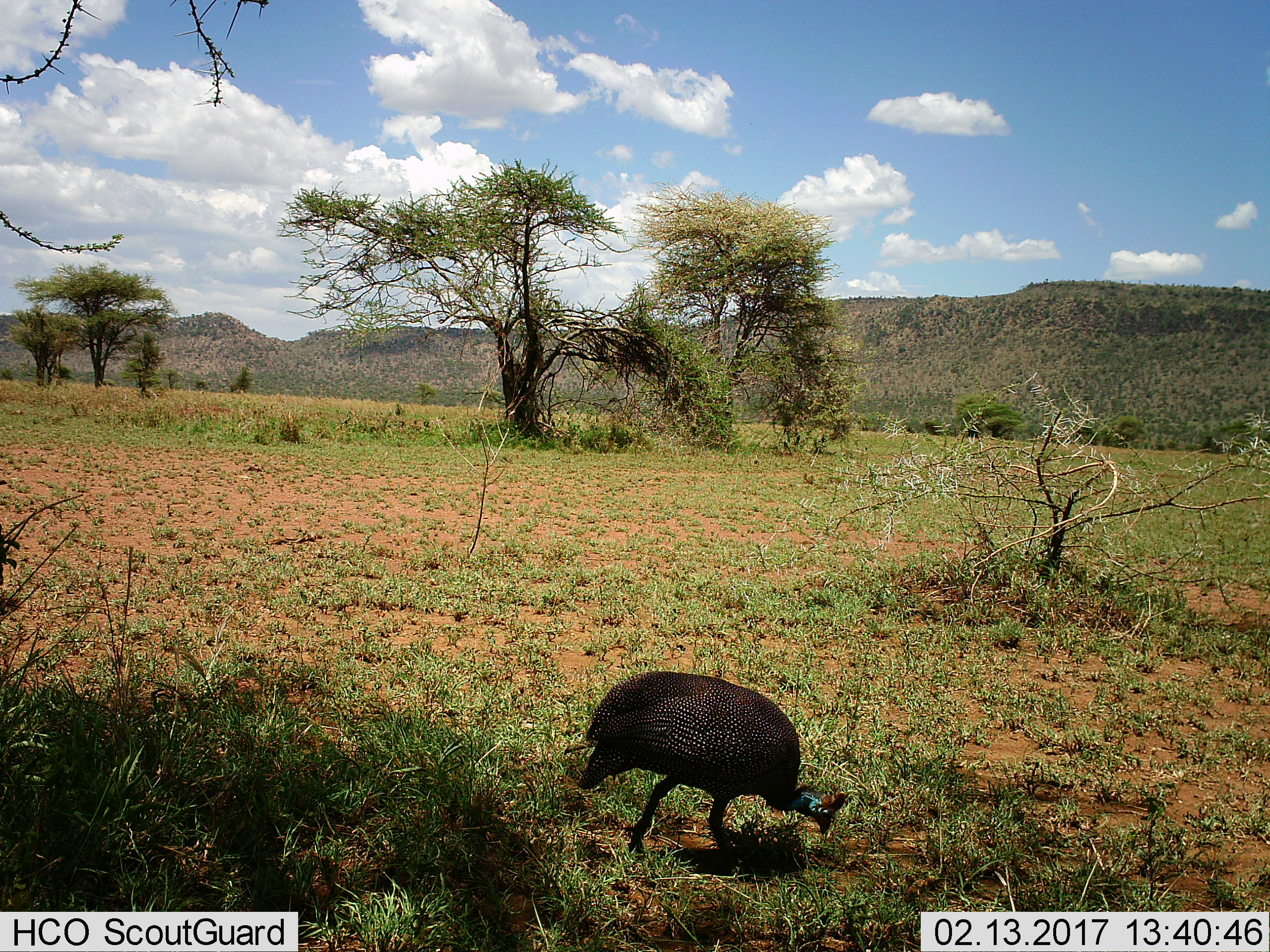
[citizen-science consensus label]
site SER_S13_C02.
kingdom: Animalia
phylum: Chordata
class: Aves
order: Galliformes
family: Numididae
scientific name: Numididae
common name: guineafowl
Guineafowl (Numididae), count 1. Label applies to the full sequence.